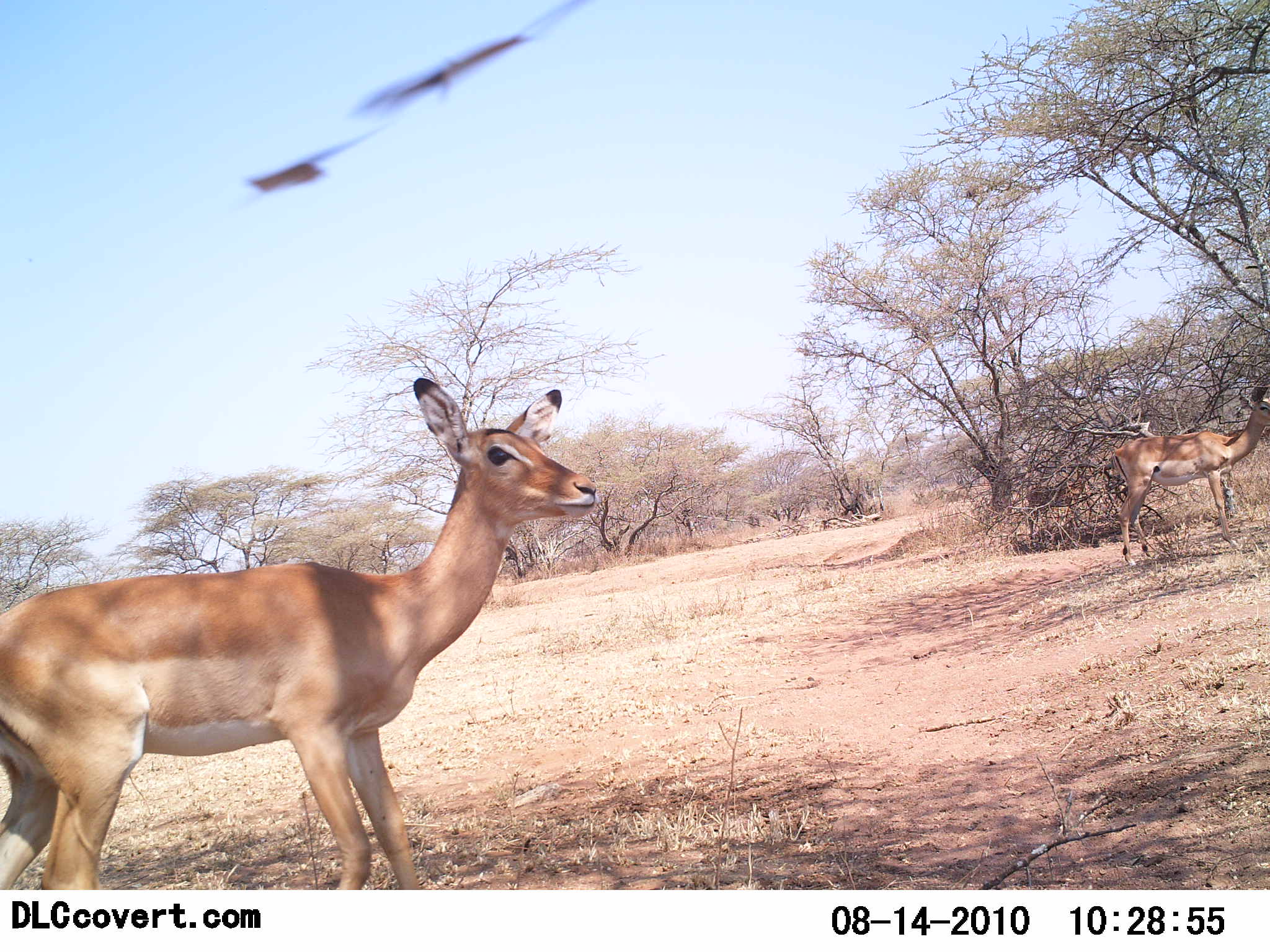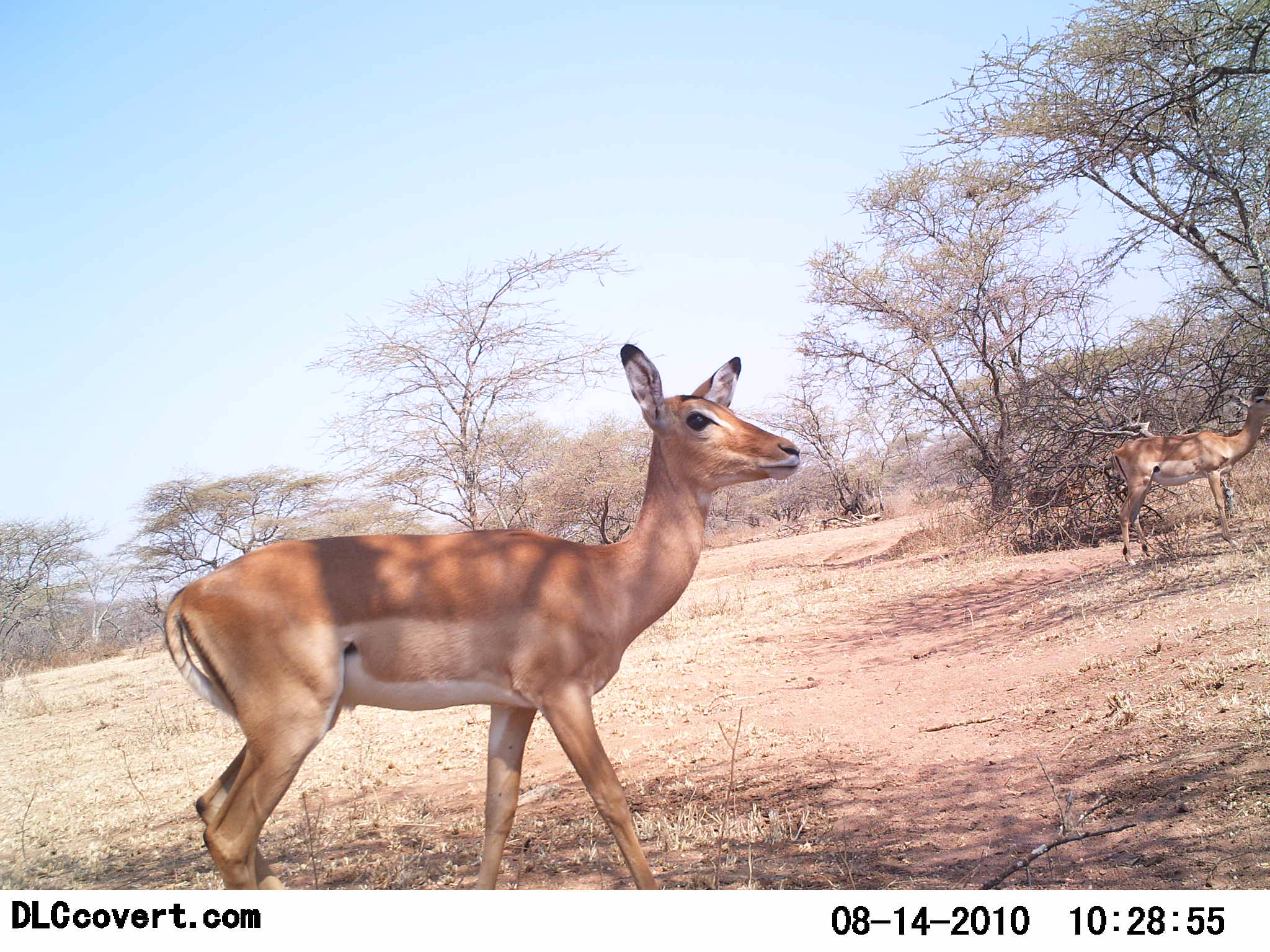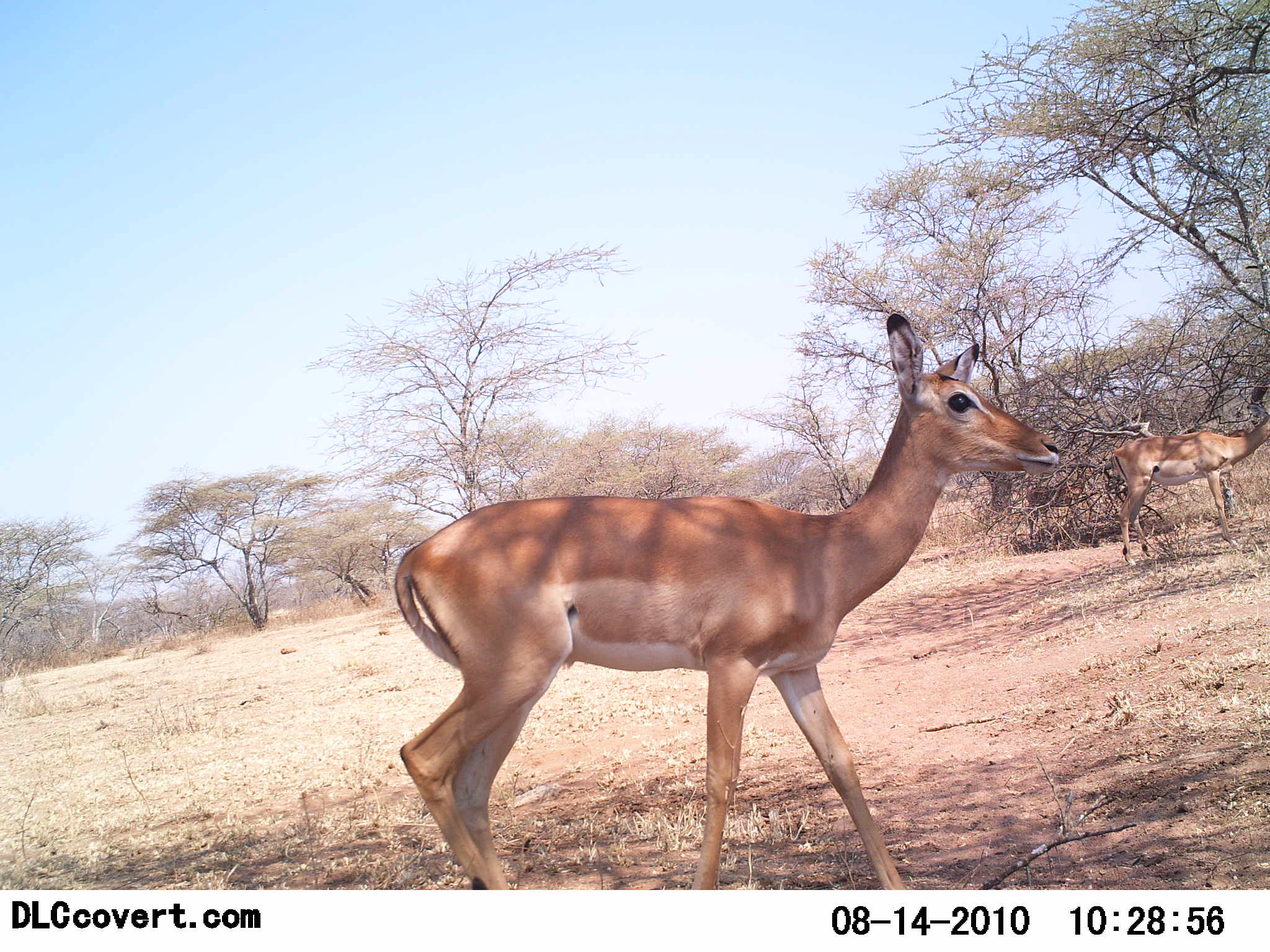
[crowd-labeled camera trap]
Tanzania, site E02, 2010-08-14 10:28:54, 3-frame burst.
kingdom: Animalia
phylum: Chordata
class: Mammalia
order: Artiodactyla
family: Bovidae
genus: Aepyceros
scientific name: Aepyceros melampus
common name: impala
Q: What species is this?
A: Impala (Aepyceros melampus).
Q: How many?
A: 2.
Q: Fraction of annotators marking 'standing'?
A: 71%.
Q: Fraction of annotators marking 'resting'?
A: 0%.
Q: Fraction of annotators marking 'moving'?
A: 79%.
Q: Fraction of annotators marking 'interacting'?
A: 0%.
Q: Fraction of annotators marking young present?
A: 0%.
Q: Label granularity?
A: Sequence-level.